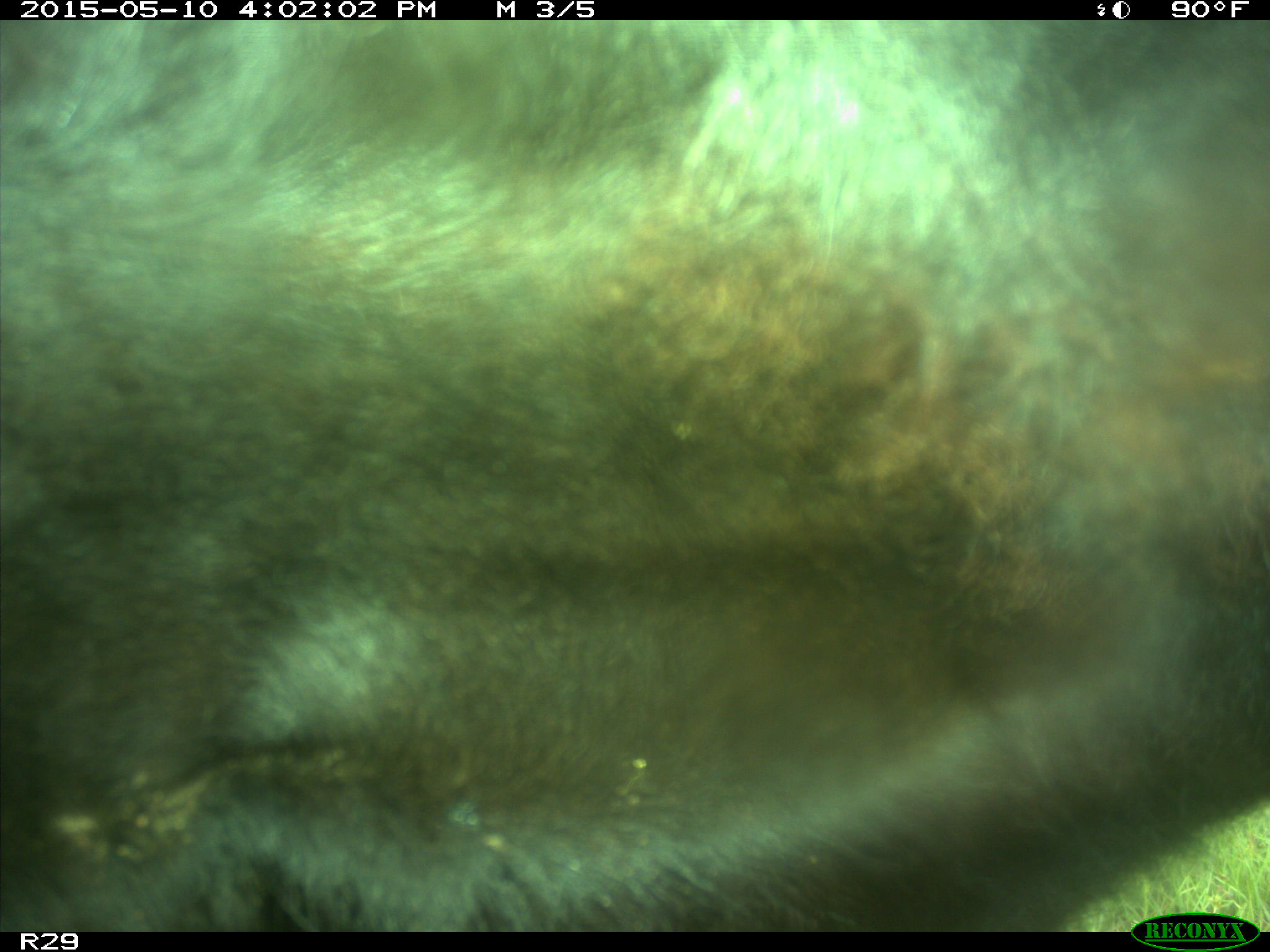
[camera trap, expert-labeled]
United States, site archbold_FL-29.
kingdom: Animalia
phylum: Chordata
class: Mammalia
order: Artiodactyla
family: Bovidae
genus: Bos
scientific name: Bos taurus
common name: domestic cow